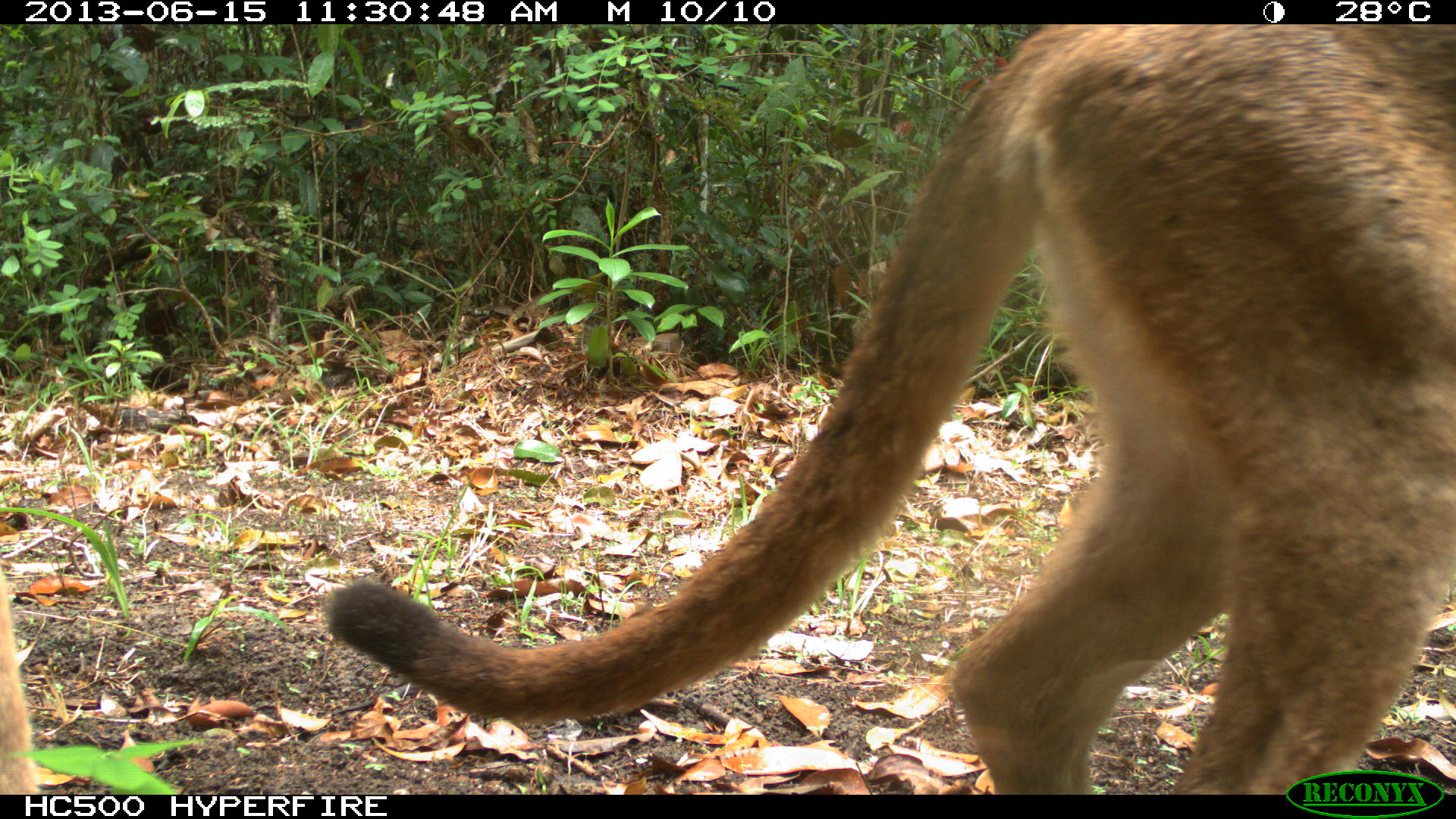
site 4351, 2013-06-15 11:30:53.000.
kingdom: Animalia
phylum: Chordata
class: Mammalia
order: Carnivora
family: Felidae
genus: Puma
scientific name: Puma concolor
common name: mountain lion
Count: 2.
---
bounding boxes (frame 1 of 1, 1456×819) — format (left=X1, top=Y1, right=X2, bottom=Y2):
puma concolor: (left=322, top=20, right=1456, bottom=795); (left=0, top=570, right=39, bottom=795)